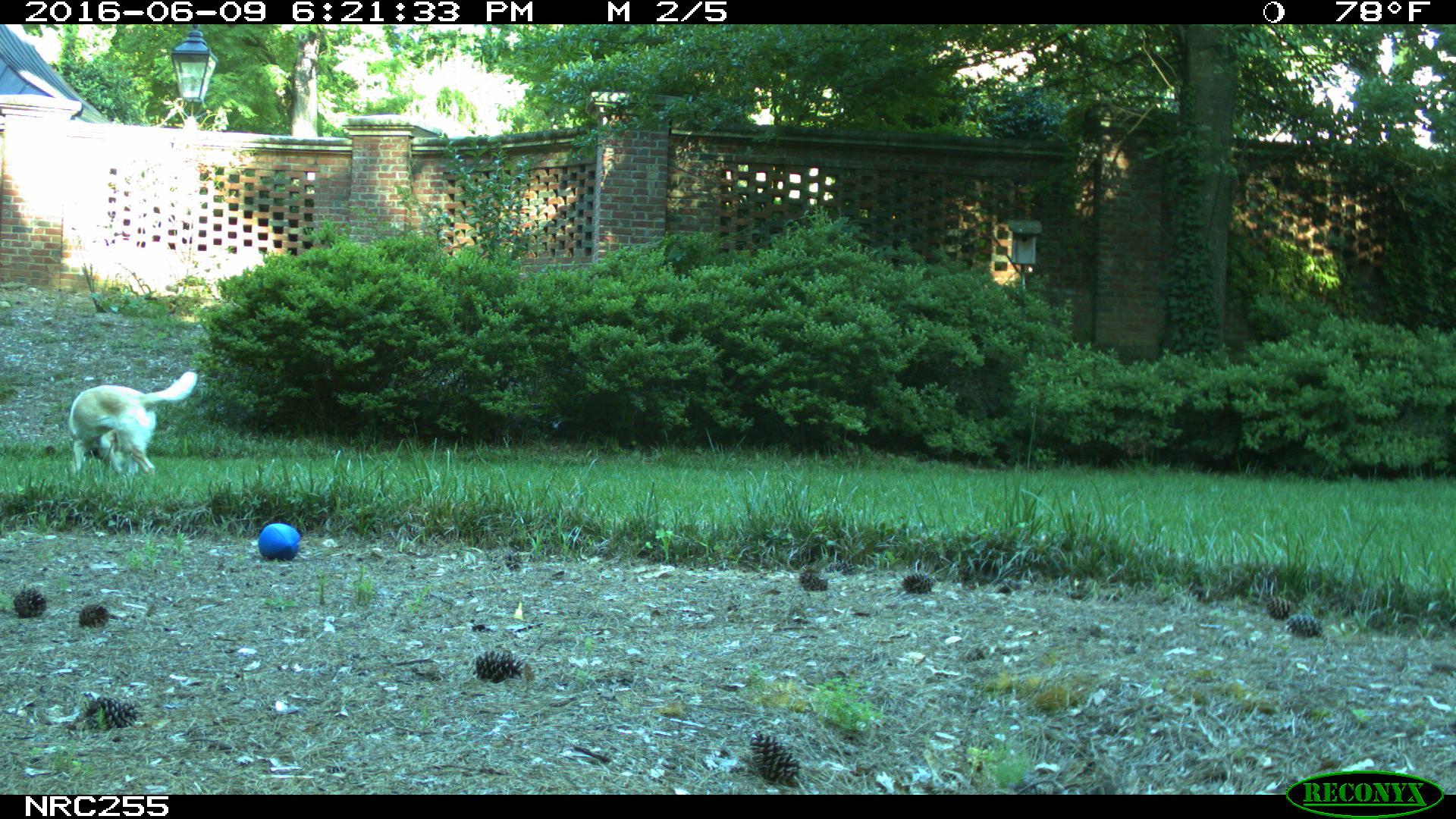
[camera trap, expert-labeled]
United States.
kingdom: Animalia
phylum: Chordata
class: Mammalia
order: Carnivora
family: Canidae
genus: Canis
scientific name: Canis familiaris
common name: domestic dog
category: Dog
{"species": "Dog (domestic dog) (Canis familiaris)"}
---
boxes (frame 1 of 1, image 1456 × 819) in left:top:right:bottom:
Dog: 61:362:203:478